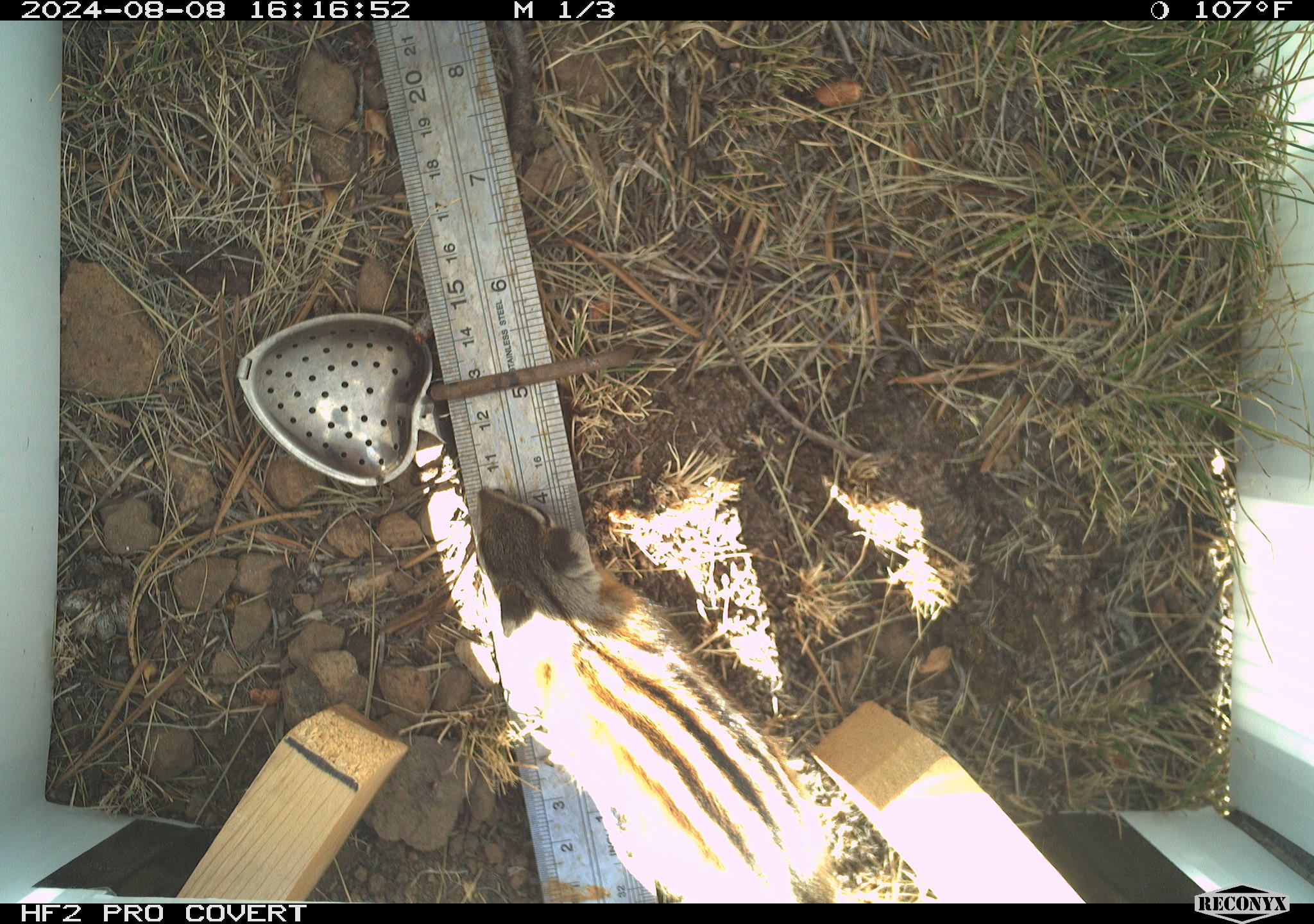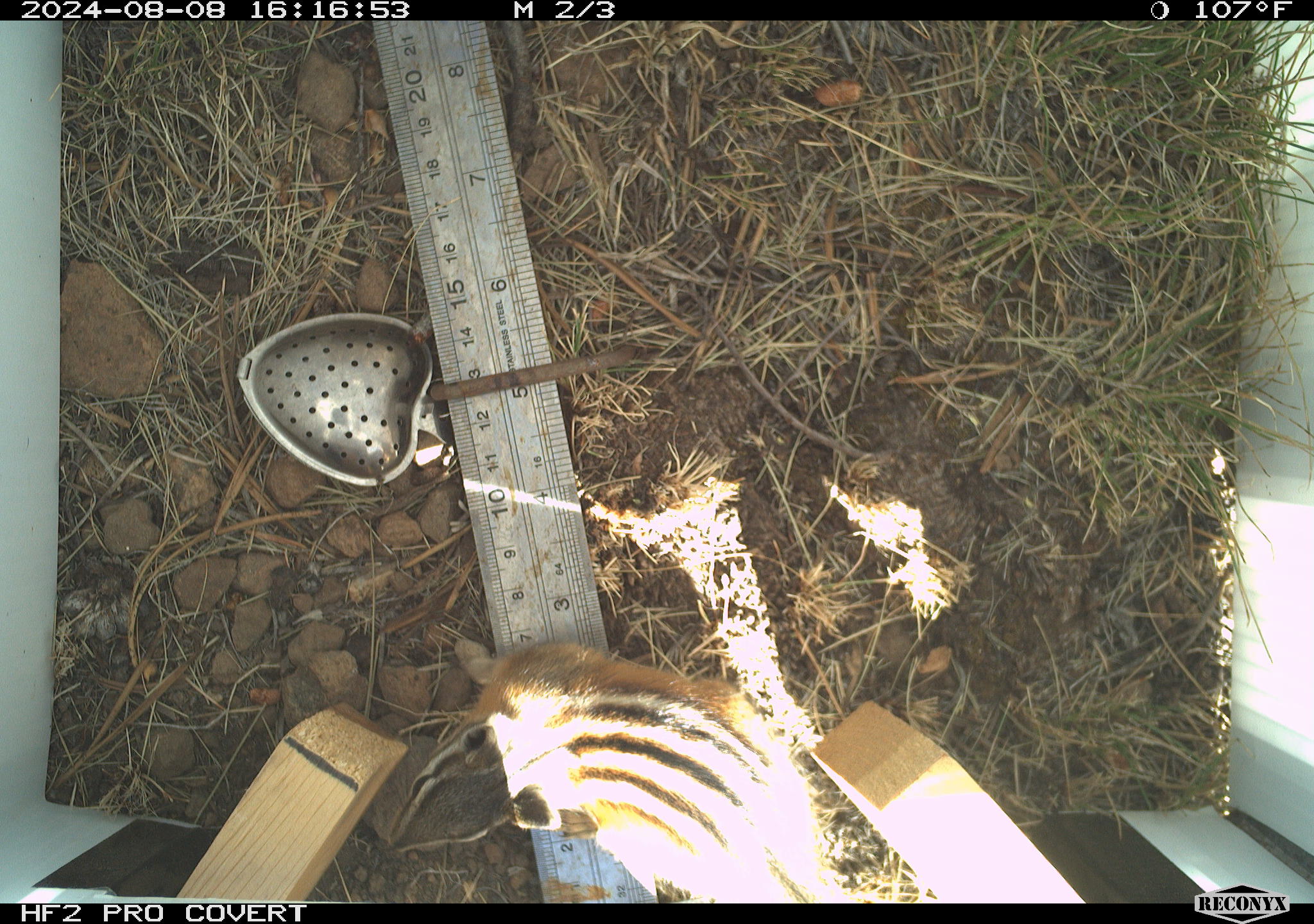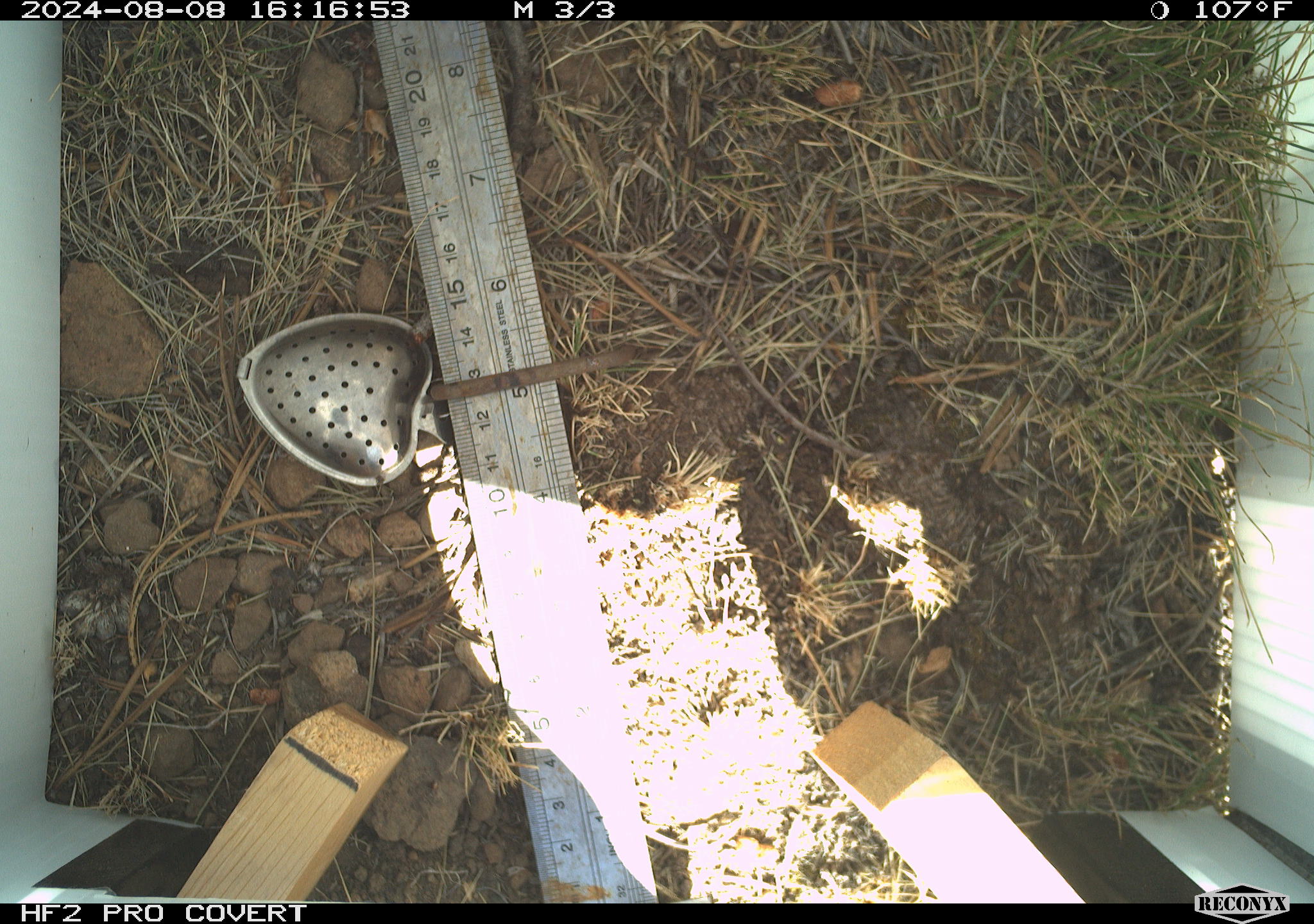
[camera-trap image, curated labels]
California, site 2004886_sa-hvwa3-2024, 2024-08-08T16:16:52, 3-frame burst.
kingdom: Animalia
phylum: Chordata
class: Mammalia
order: Rodentia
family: Sciuridae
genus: Neotamias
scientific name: Neotamias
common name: western chipmunks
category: neotamias species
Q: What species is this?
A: Neotamias species (western chipmunks) (Neotamias).